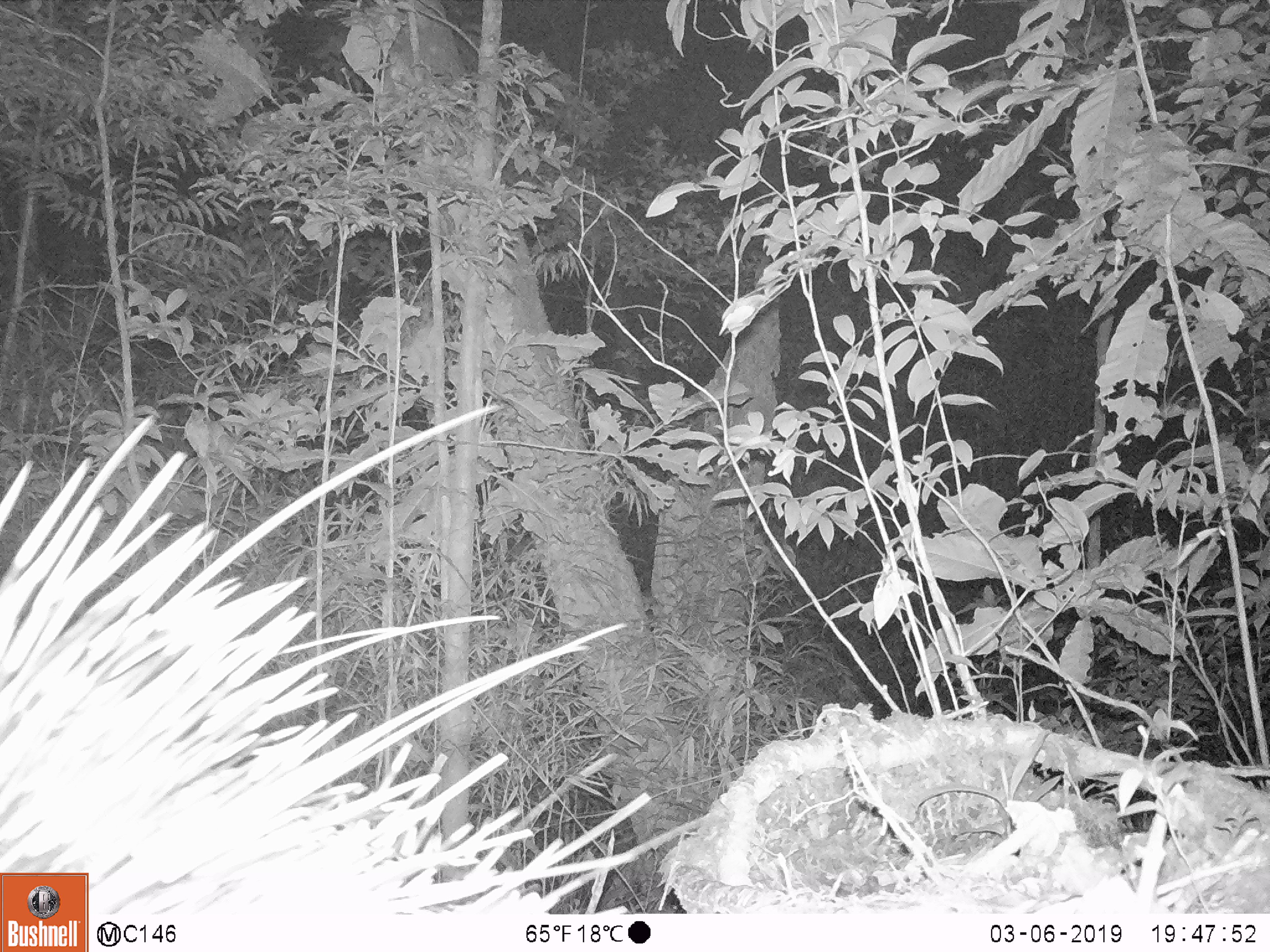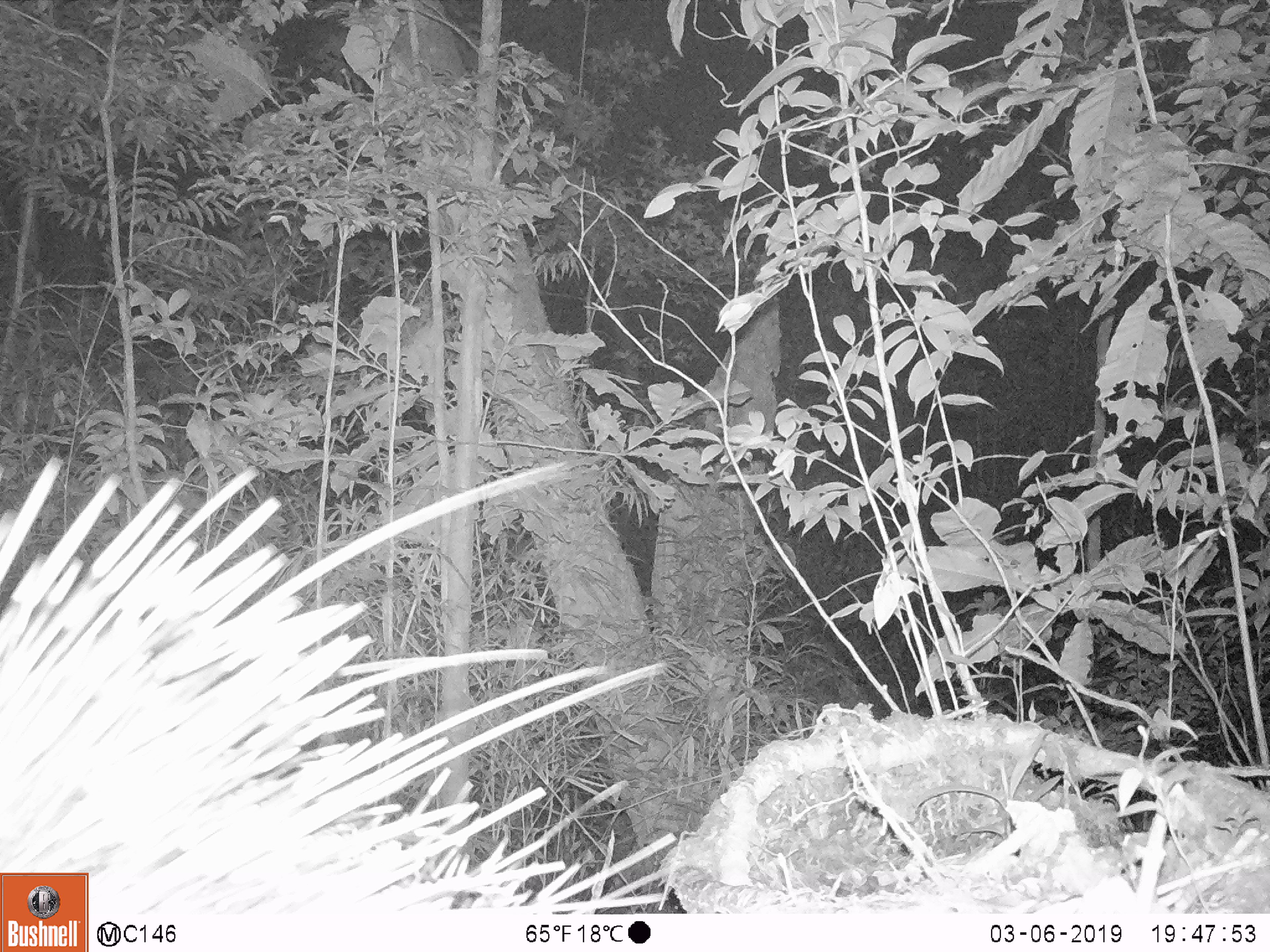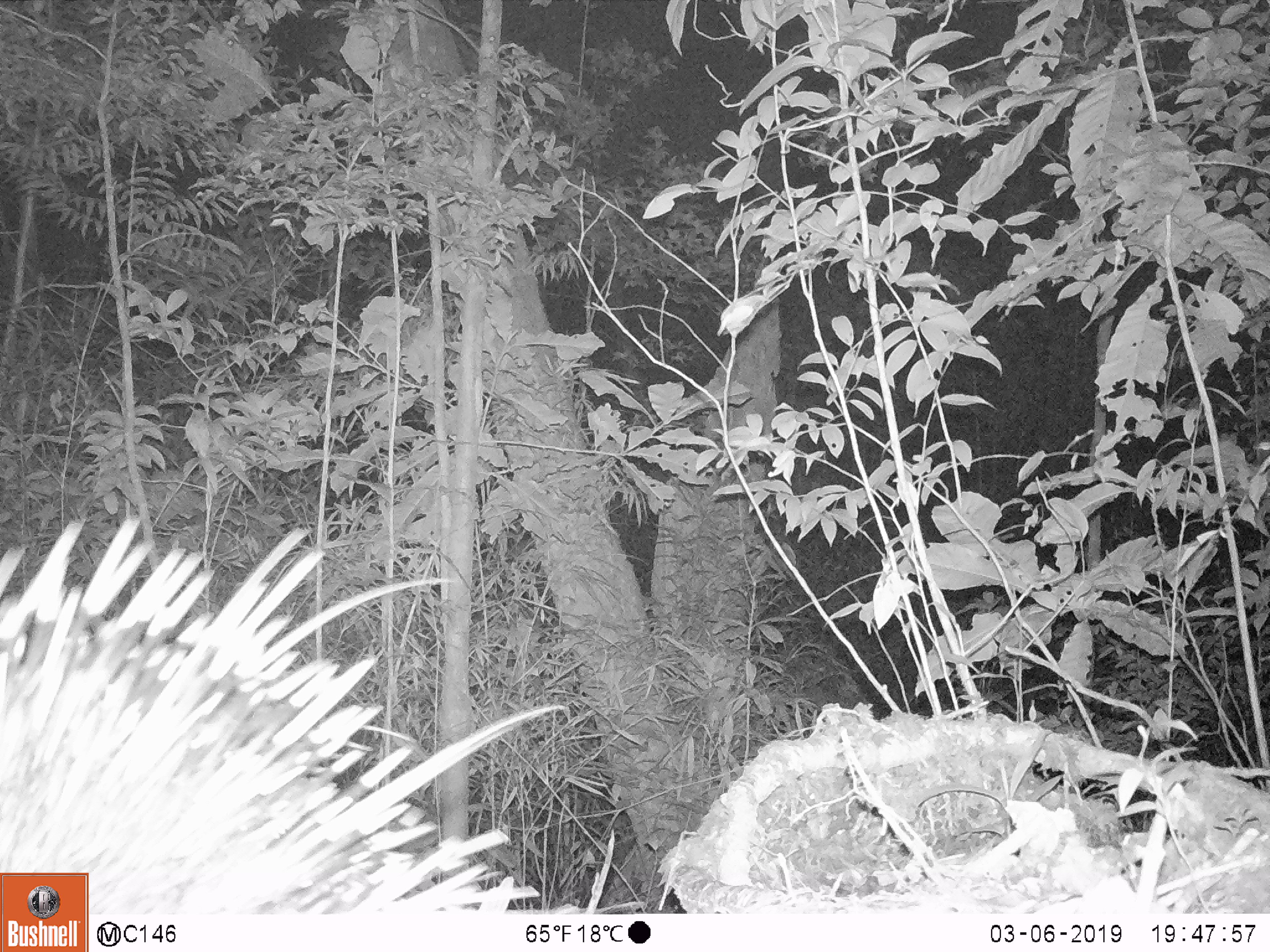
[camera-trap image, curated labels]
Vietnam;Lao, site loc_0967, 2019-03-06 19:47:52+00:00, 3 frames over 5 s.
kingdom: Animalia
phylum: Chordata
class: Mammalia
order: Rodentia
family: Hystricidae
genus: Hystrix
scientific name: Hystrix brachyura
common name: malayan porcupine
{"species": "malayan porcupine (Hystrix brachyura)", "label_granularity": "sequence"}